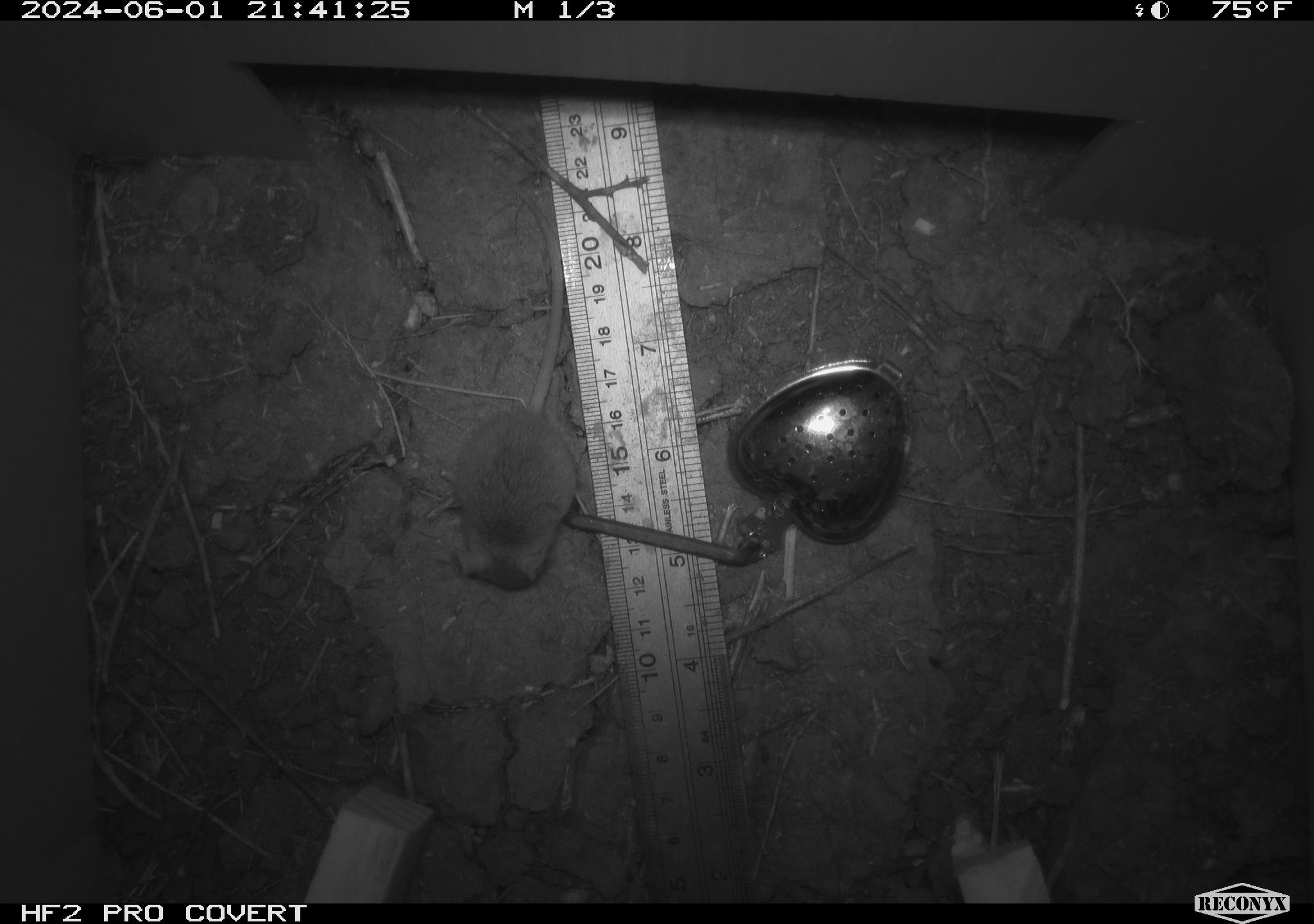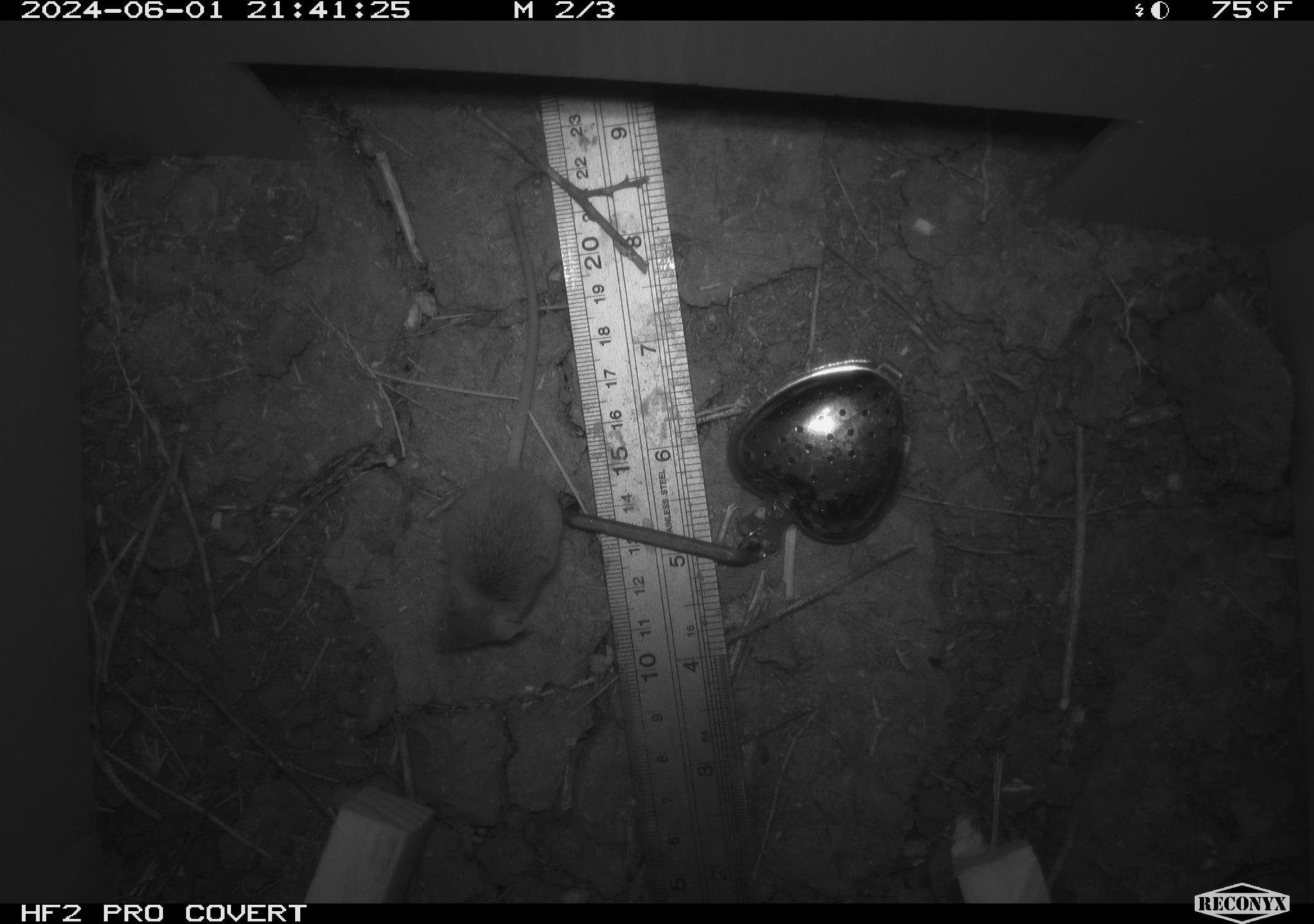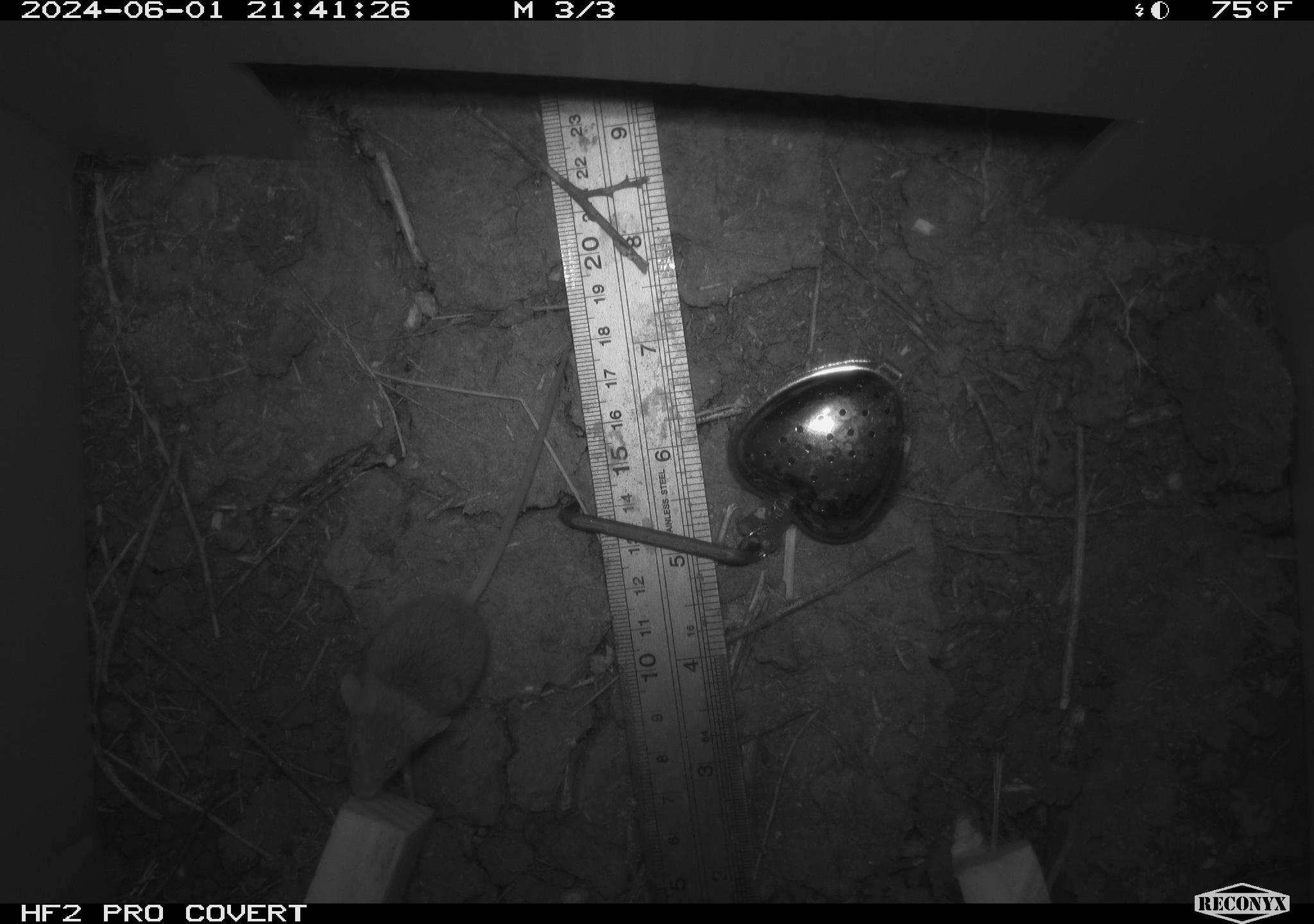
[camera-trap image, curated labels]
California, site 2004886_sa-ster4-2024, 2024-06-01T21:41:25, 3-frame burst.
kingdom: Animalia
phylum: Chordata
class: Mammalia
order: Rodentia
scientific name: Rodentia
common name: mouse species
Mouse species (Rodentia).